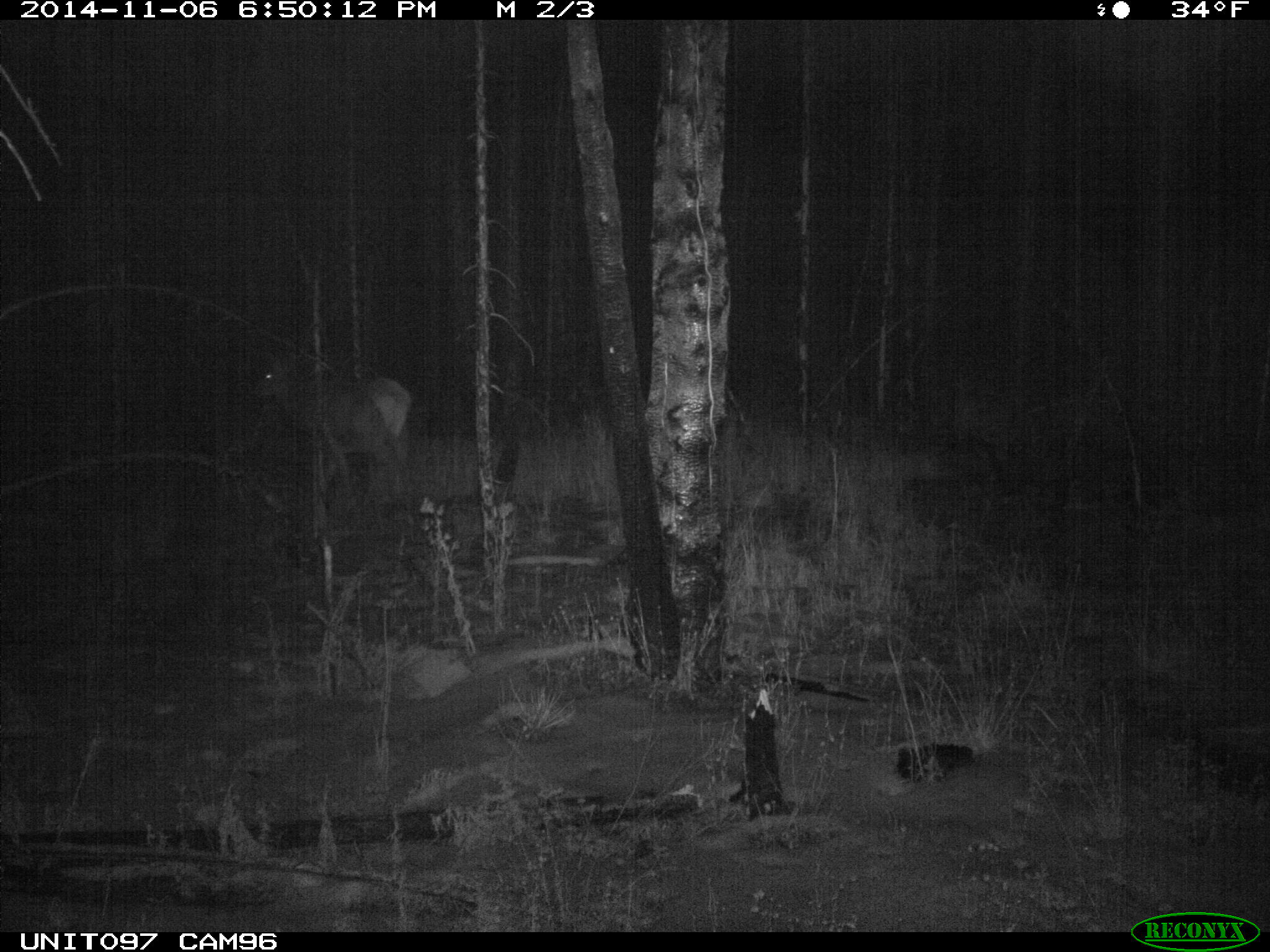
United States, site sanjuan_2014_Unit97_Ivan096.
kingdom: Animalia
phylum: Chordata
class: Mammalia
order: Artiodactyla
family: Cervidae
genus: Cervus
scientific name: Cervus elaphus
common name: red deer